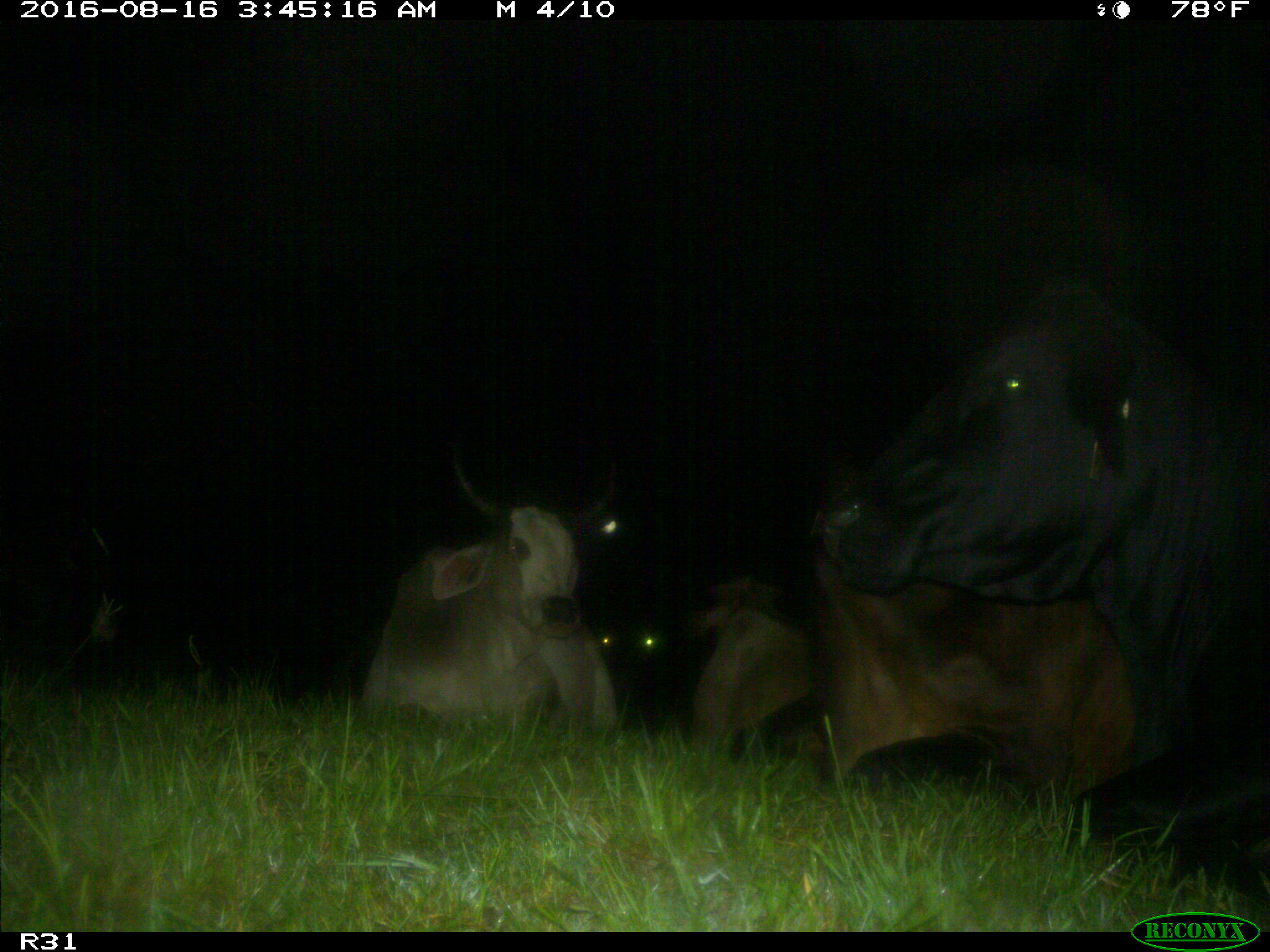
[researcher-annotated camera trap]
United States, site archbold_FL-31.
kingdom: Animalia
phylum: Chordata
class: Mammalia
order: Artiodactyla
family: Bovidae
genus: Bos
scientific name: Bos taurus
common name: domestic cow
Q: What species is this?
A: Bos taurus (domestic cow).